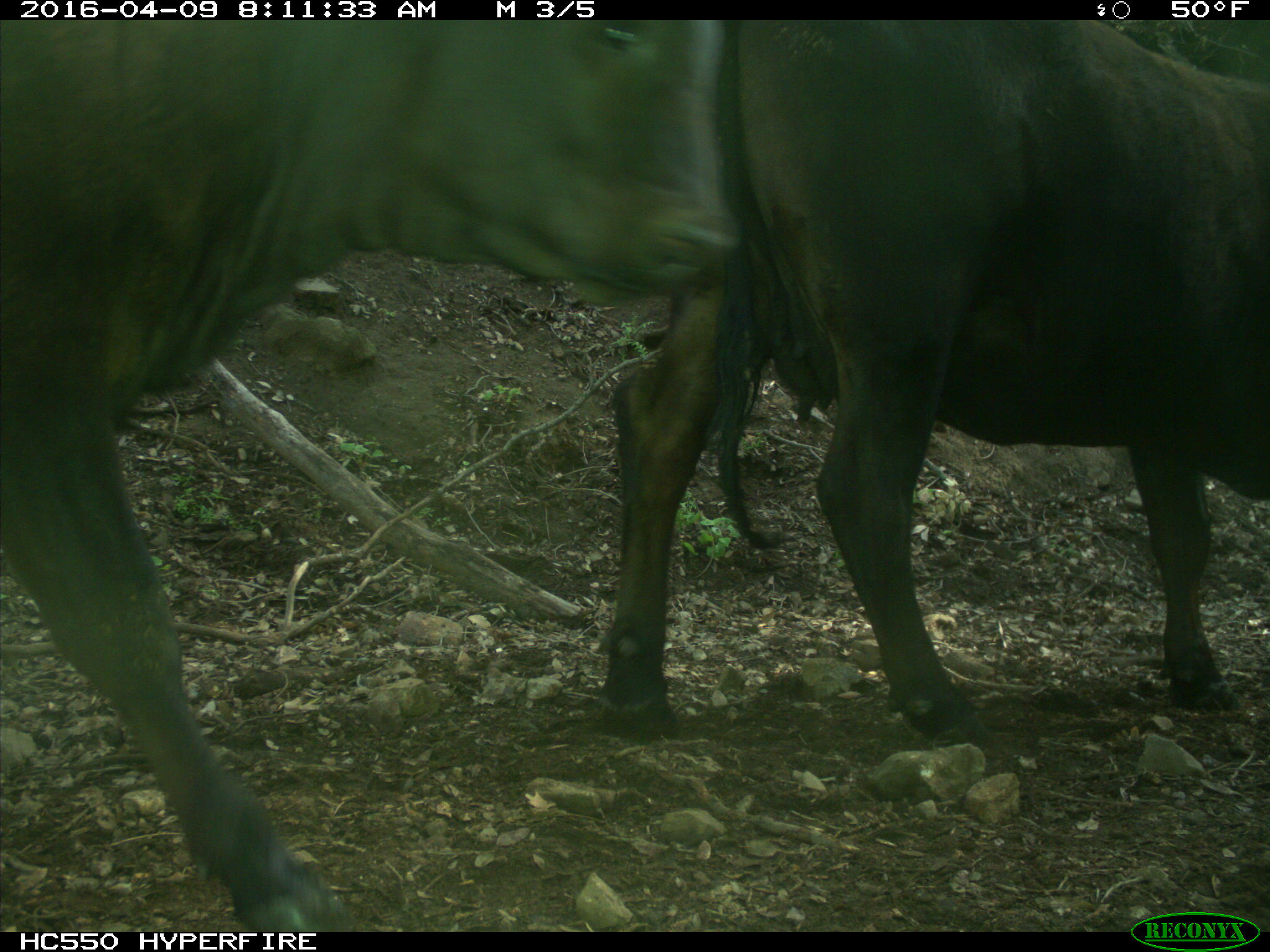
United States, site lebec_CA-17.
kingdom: Animalia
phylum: Chordata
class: Mammalia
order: Artiodactyla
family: Bovidae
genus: Bos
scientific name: Bos taurus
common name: domestic cow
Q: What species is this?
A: Bos taurus (domestic cow).